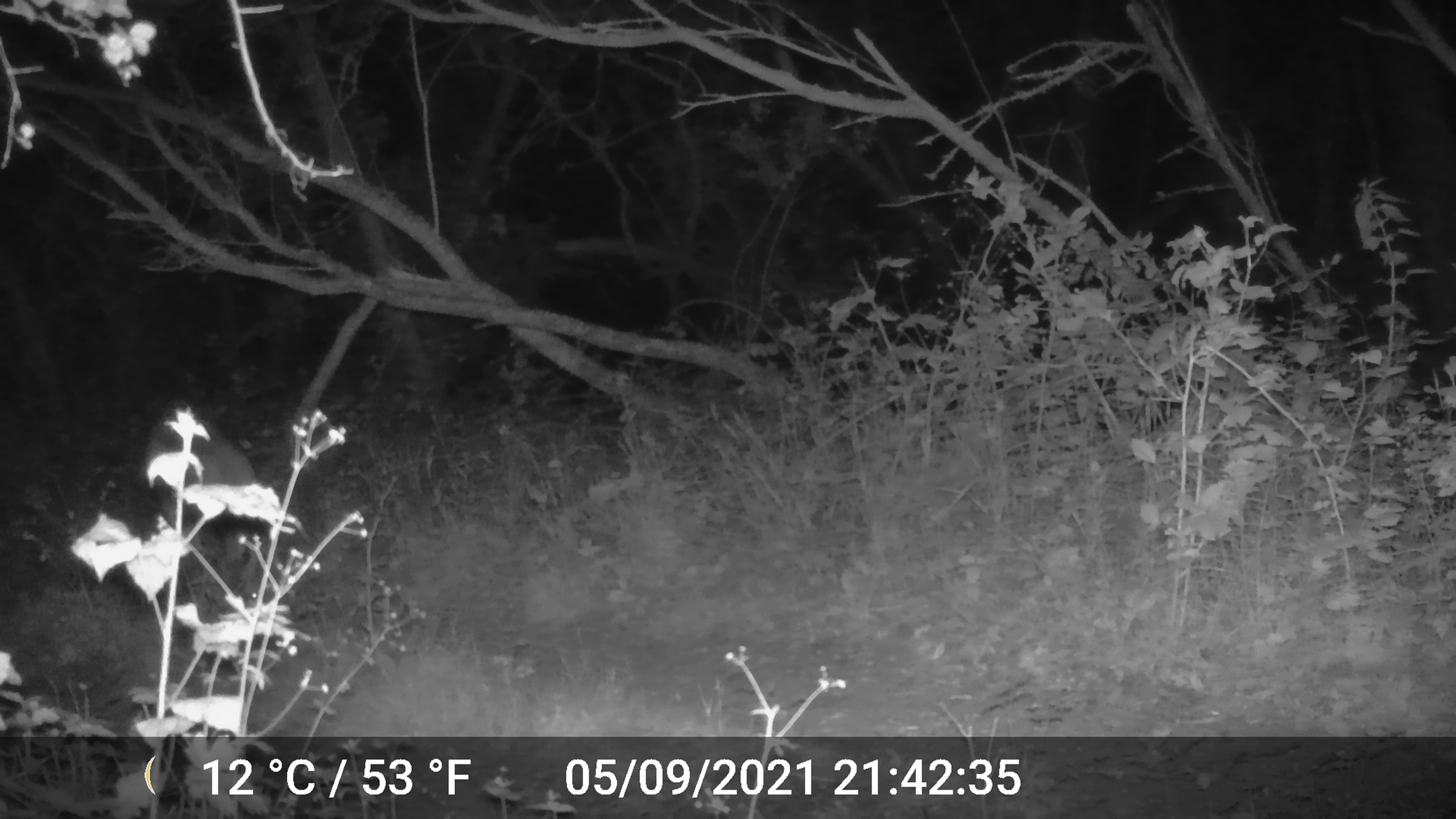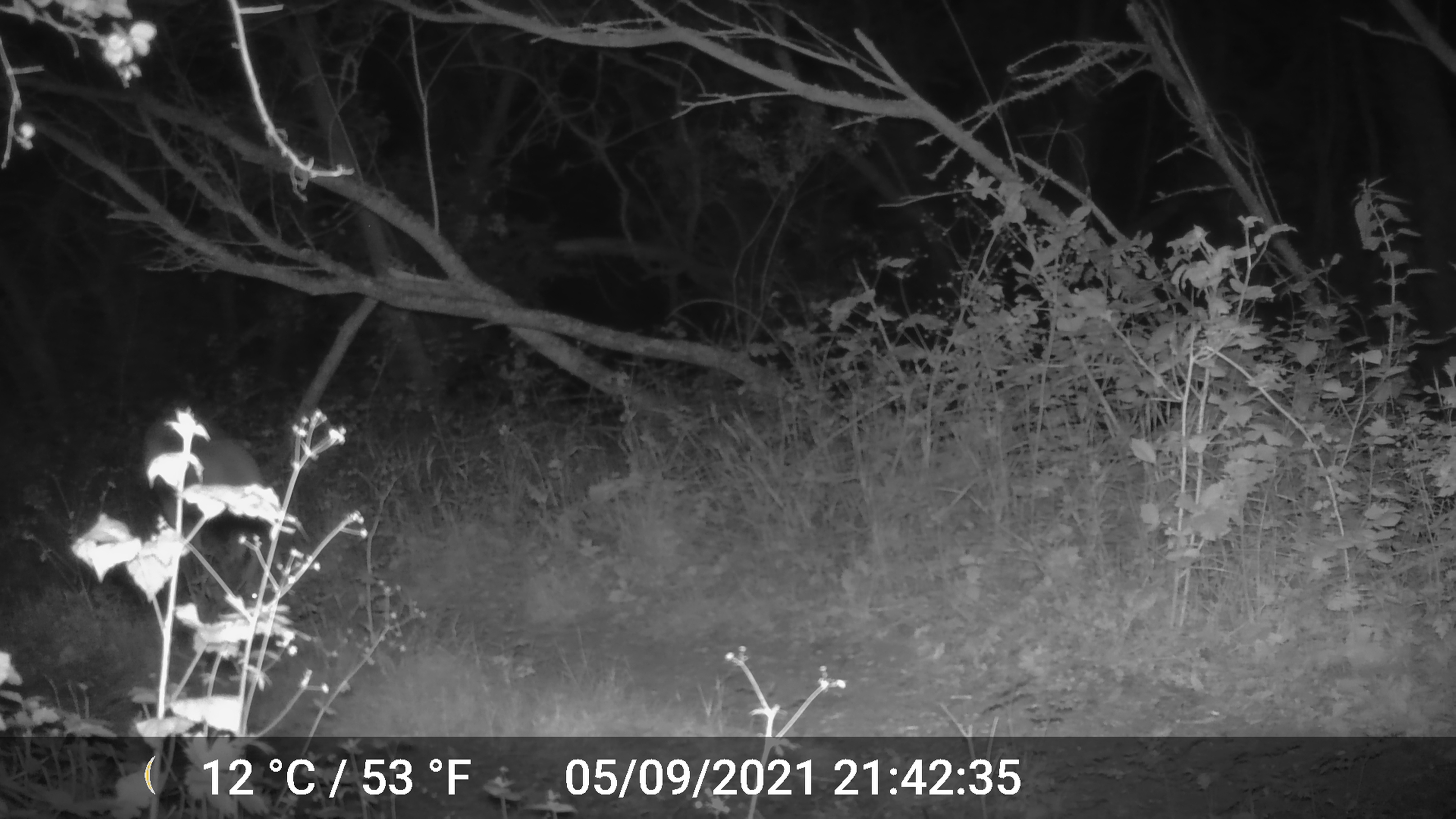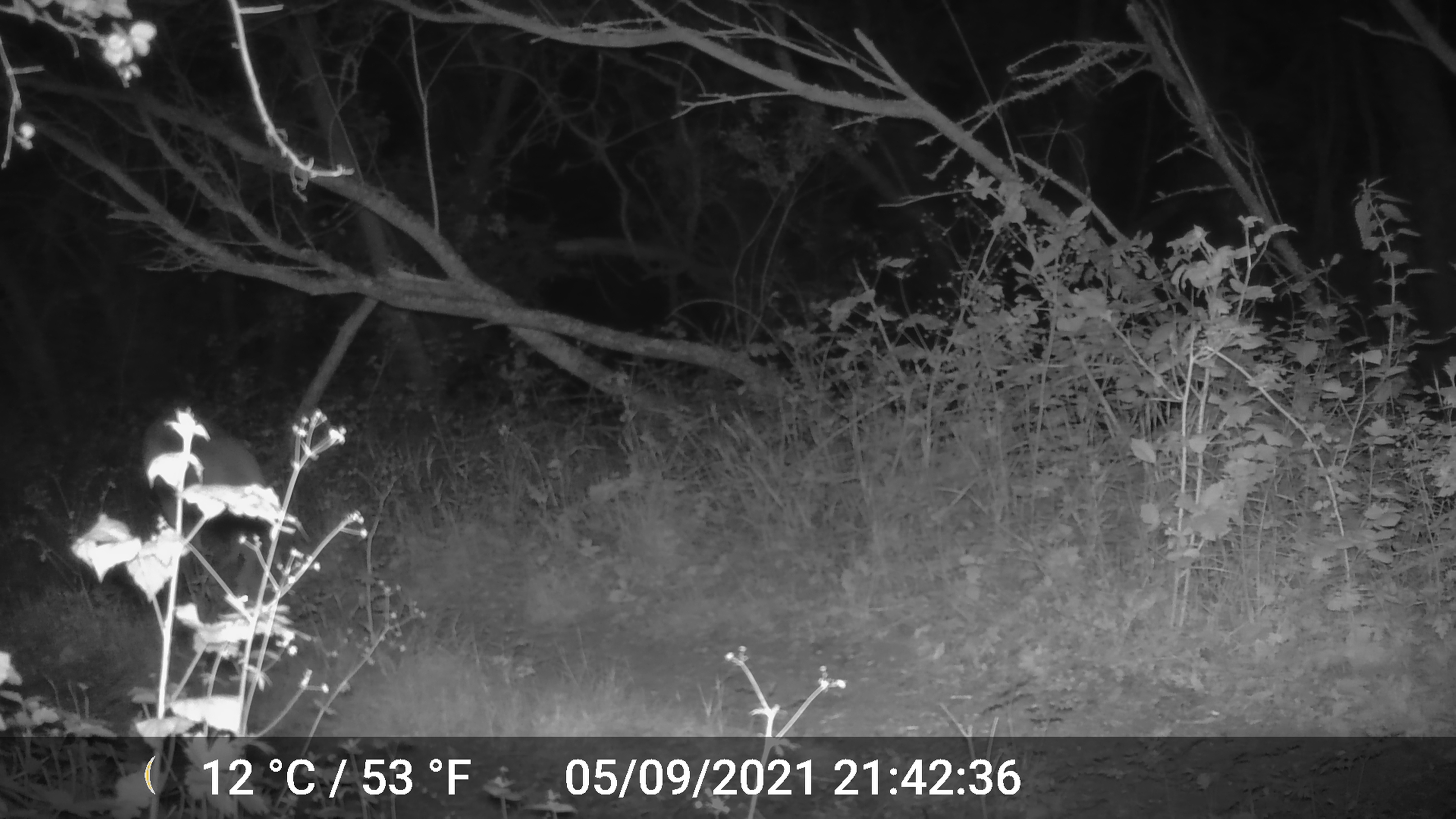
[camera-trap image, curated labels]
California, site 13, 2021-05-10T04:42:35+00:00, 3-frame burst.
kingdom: Animalia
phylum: Chordata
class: Mammalia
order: Artiodactyla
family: Cervidae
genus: Odocoileus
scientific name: Odocoileus hemionus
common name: mule deer